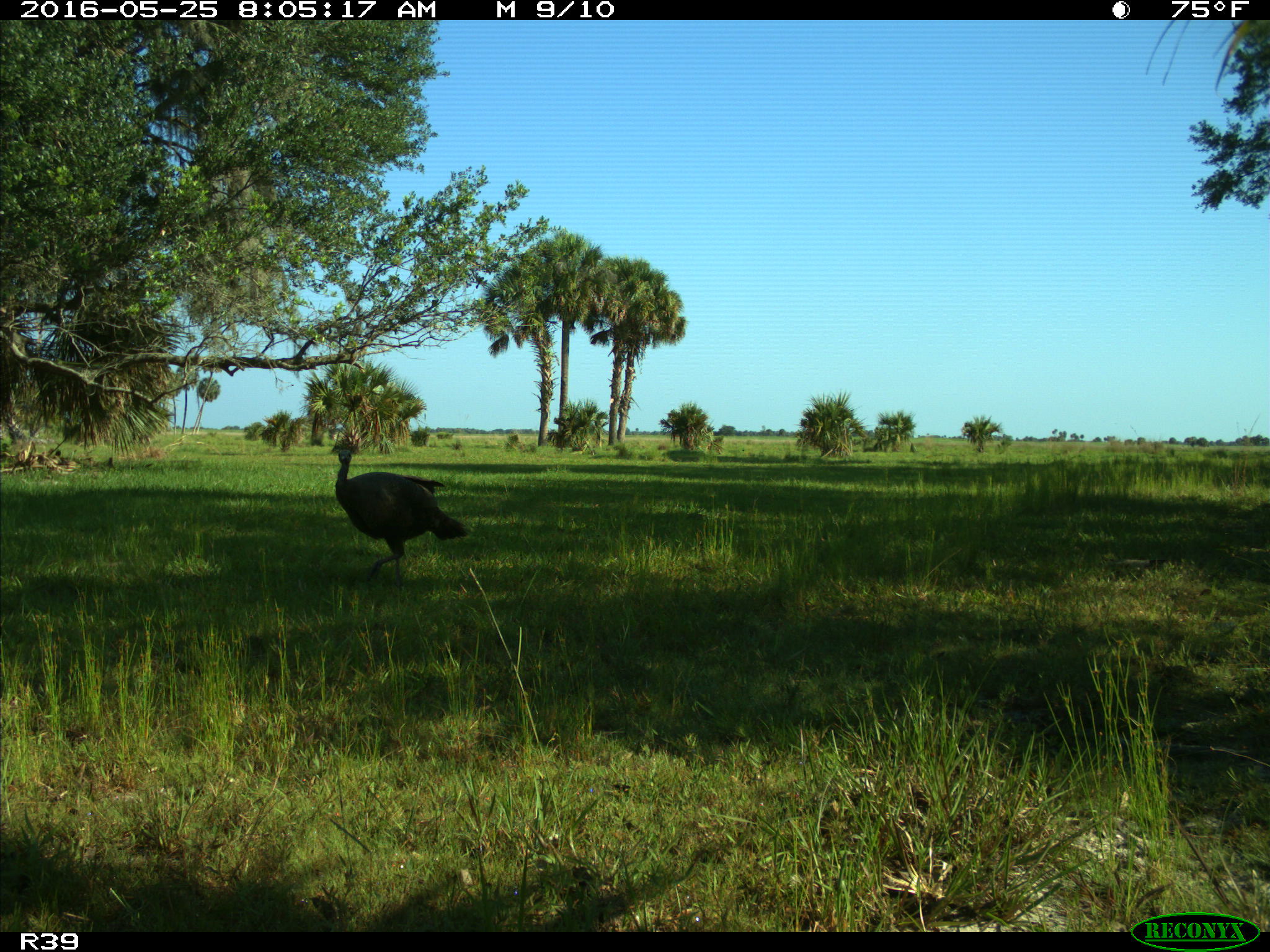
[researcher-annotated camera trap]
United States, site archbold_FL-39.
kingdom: Animalia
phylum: Chordata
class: Aves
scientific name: Aves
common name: birds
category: unidentified bird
Unidentified bird (birds) (Aves).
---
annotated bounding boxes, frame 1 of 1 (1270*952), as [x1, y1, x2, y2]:
animal: [334, 447, 470, 590]